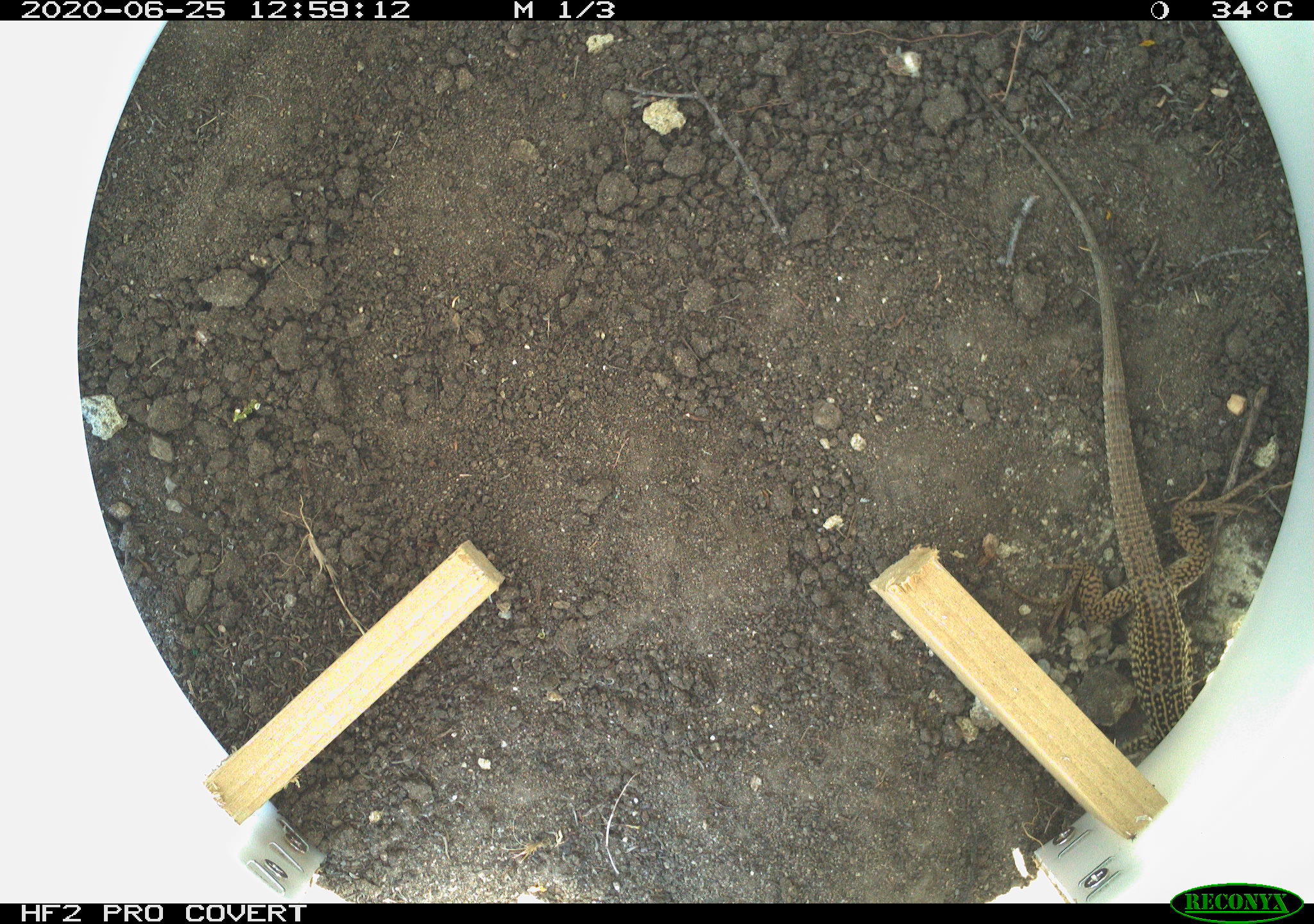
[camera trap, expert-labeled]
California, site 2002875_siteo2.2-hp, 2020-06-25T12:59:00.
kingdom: Animalia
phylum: Chordata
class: Reptilia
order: Squamata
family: Teiidae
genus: Aspidoscelis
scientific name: Aspidoscelis tigris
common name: western whiptail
Western whiptail (Aspidoscelis tigris).